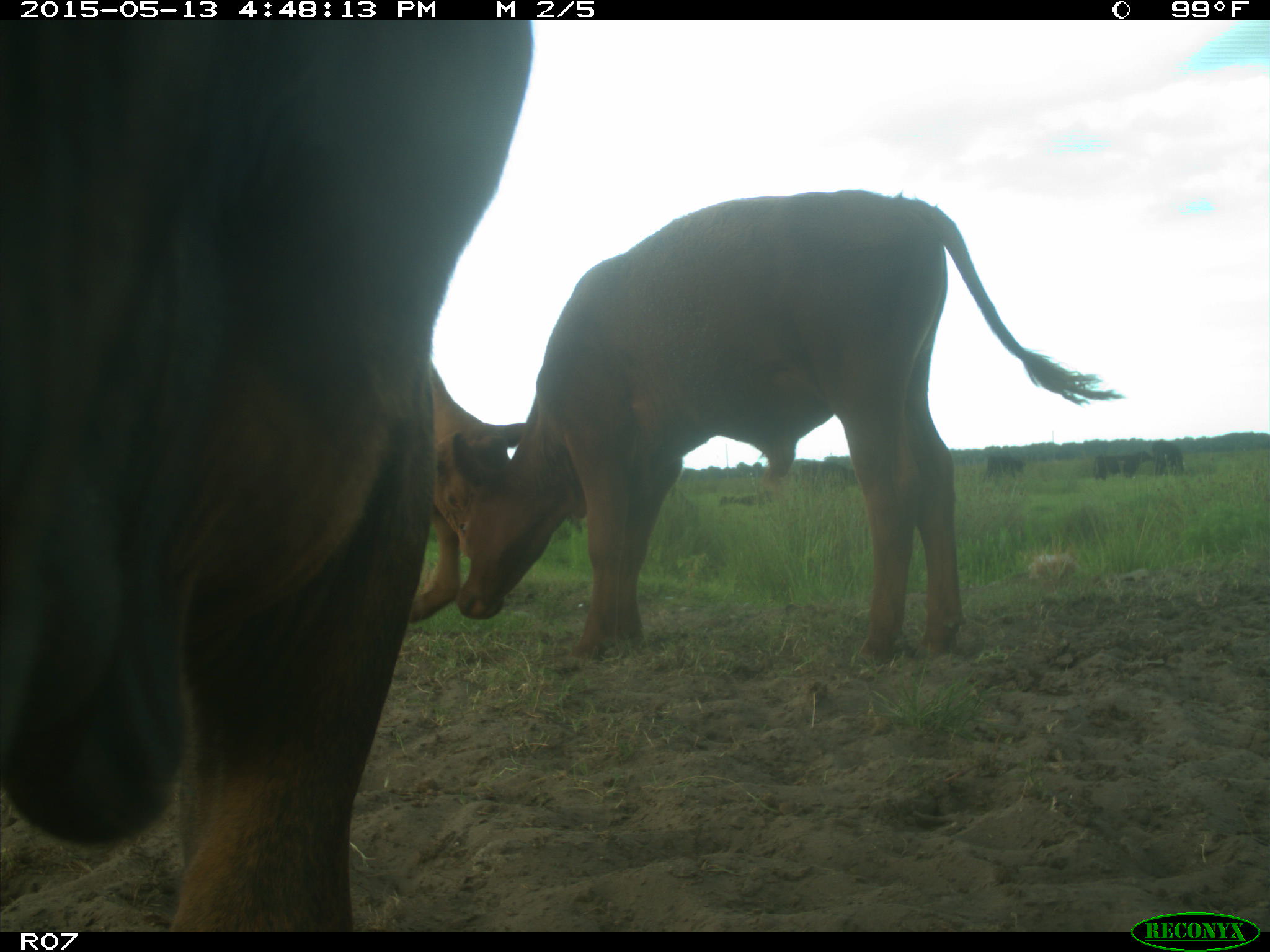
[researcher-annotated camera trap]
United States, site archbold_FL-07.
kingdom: Animalia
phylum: Chordata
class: Mammalia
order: Artiodactyla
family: Bovidae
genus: Bos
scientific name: Bos taurus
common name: domestic cow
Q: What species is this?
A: Bos taurus (domestic cow).